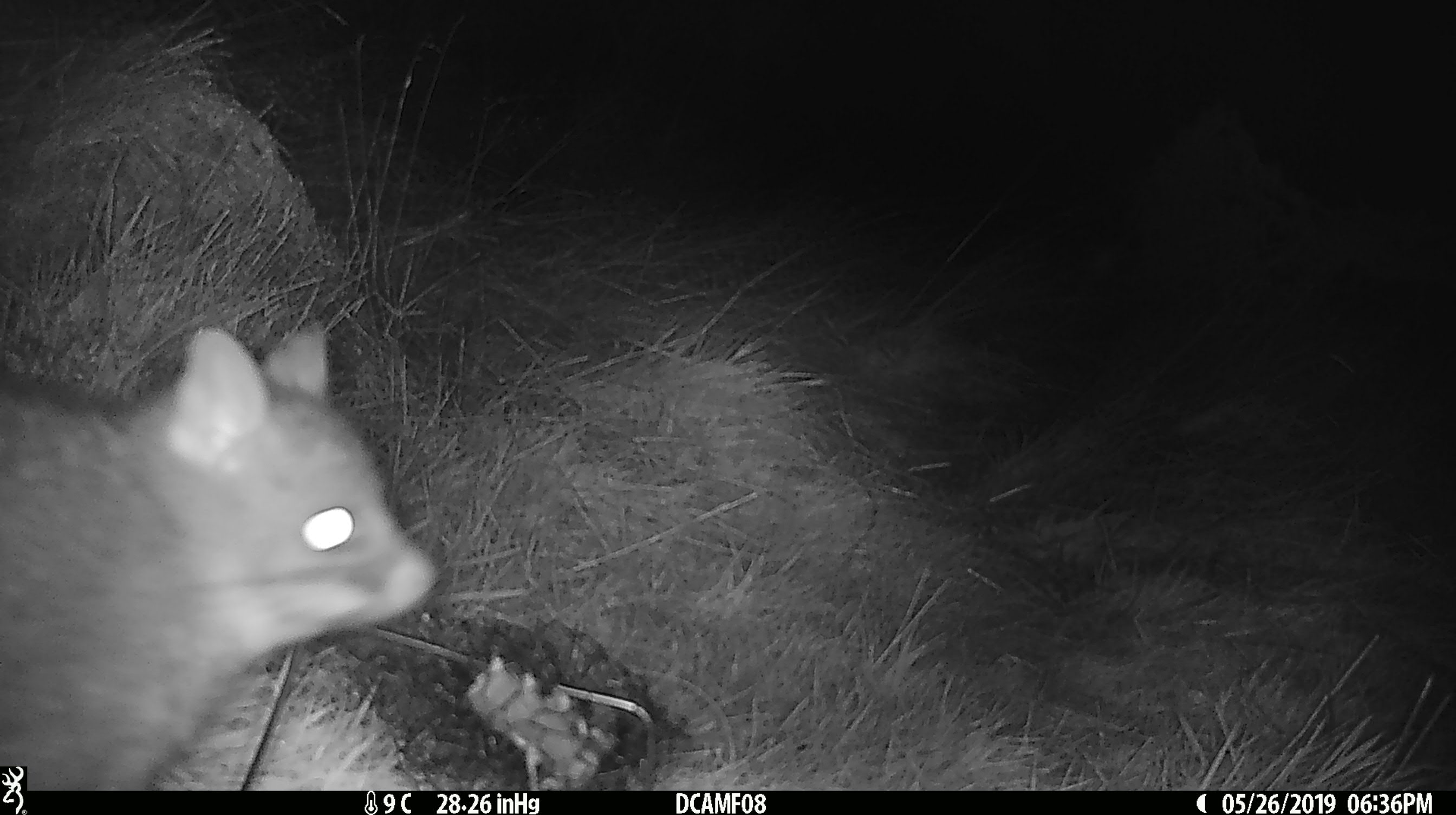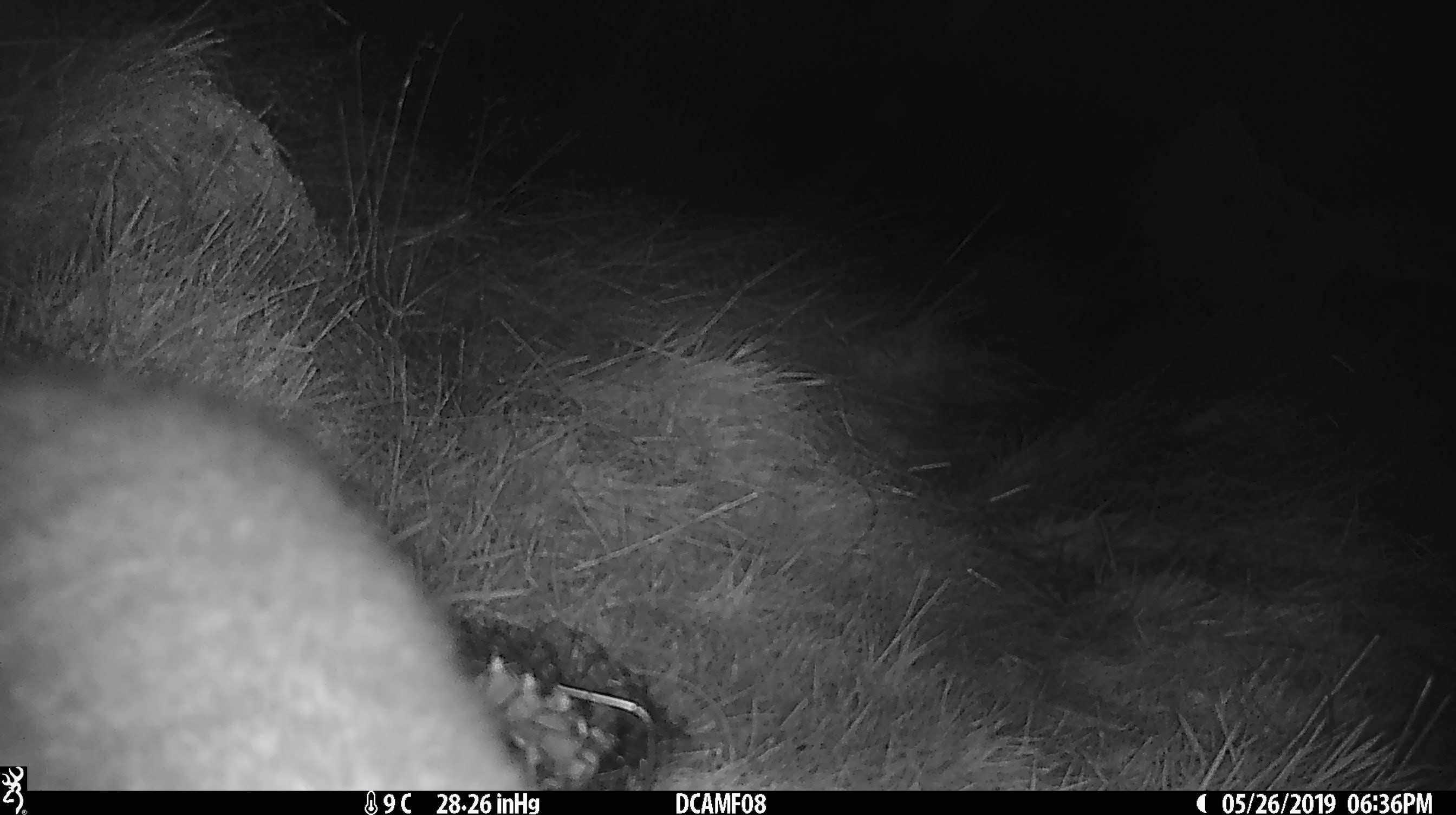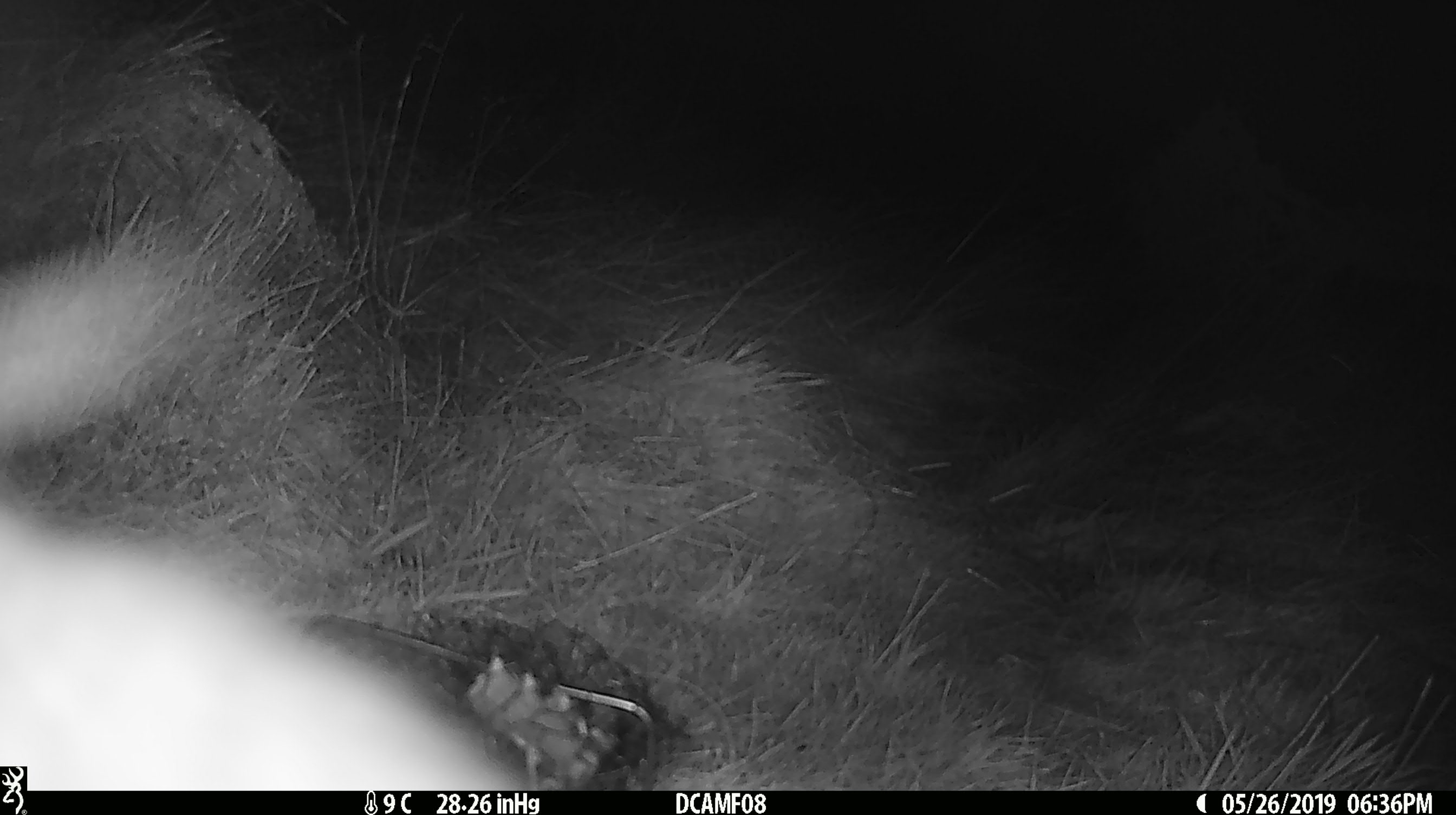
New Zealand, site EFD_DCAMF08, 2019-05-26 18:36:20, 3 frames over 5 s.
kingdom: Animalia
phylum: Chordata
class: Mammalia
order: Diprotodontia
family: Phalangeridae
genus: Trichosurus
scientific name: Trichosurus vulpecula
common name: common brushtail possum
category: possum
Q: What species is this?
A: Possum (common brushtail possum) (Trichosurus vulpecula).